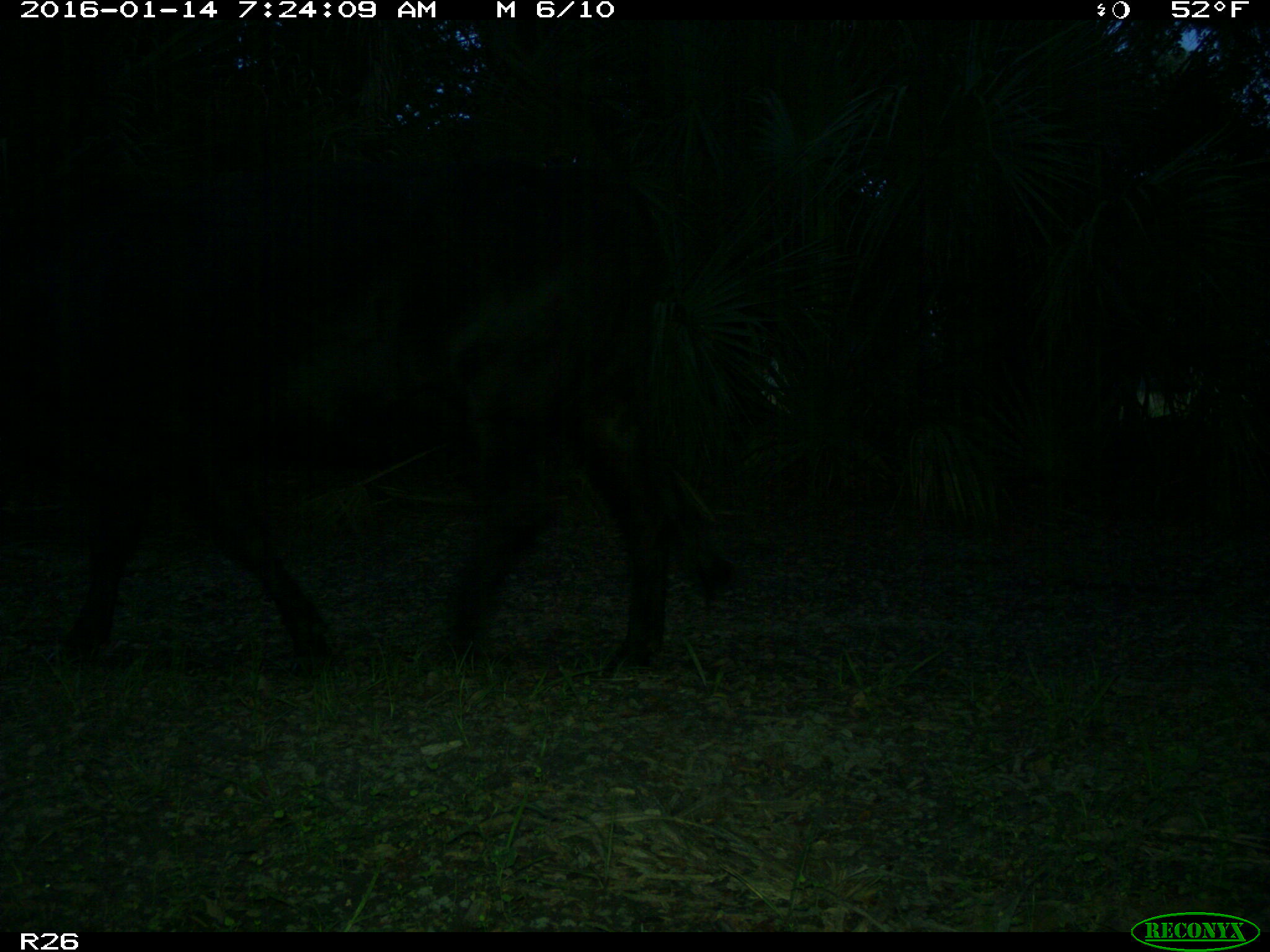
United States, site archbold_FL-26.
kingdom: Animalia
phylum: Chordata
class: Mammalia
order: Artiodactyla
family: Bovidae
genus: Bos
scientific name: Bos taurus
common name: domestic cow